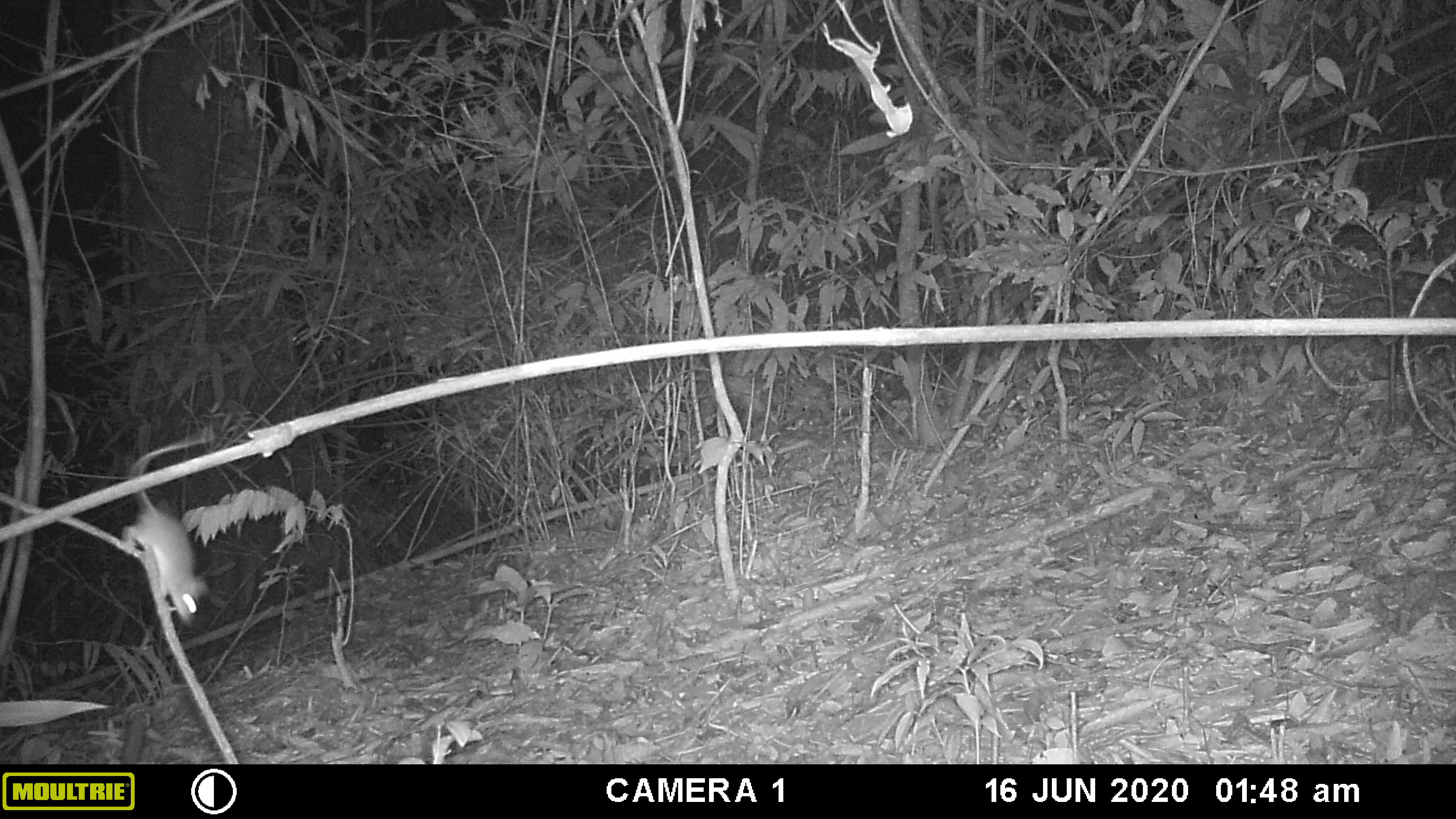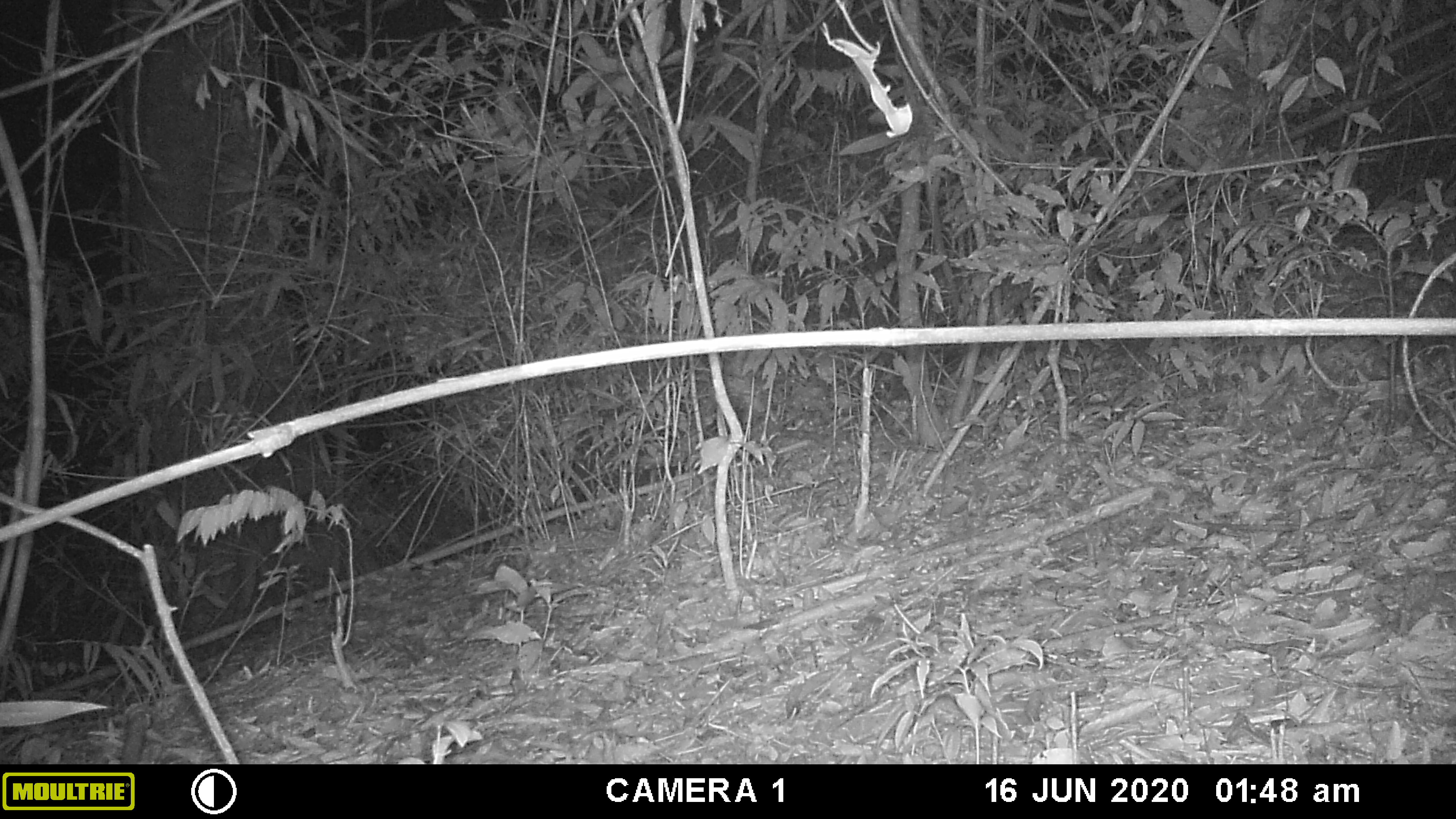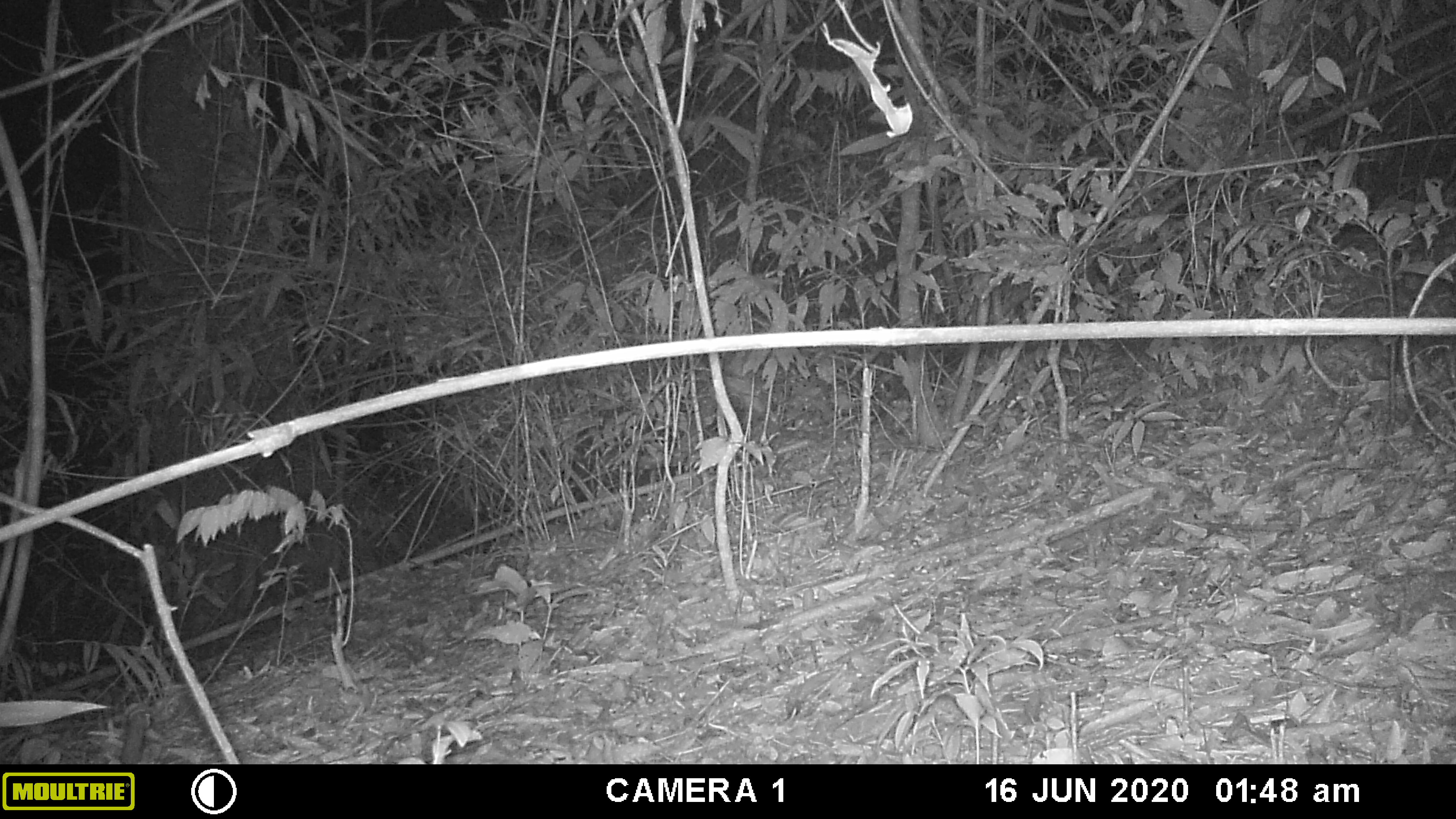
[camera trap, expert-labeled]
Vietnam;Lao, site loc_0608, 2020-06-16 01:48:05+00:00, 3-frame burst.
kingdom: Animalia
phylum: Chordata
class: Mammalia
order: Rodentia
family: Muridae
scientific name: Muridae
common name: old-world mice and rats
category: unidentified murid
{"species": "unidentified murid (old-world mice and rats) (Muridae)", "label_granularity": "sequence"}